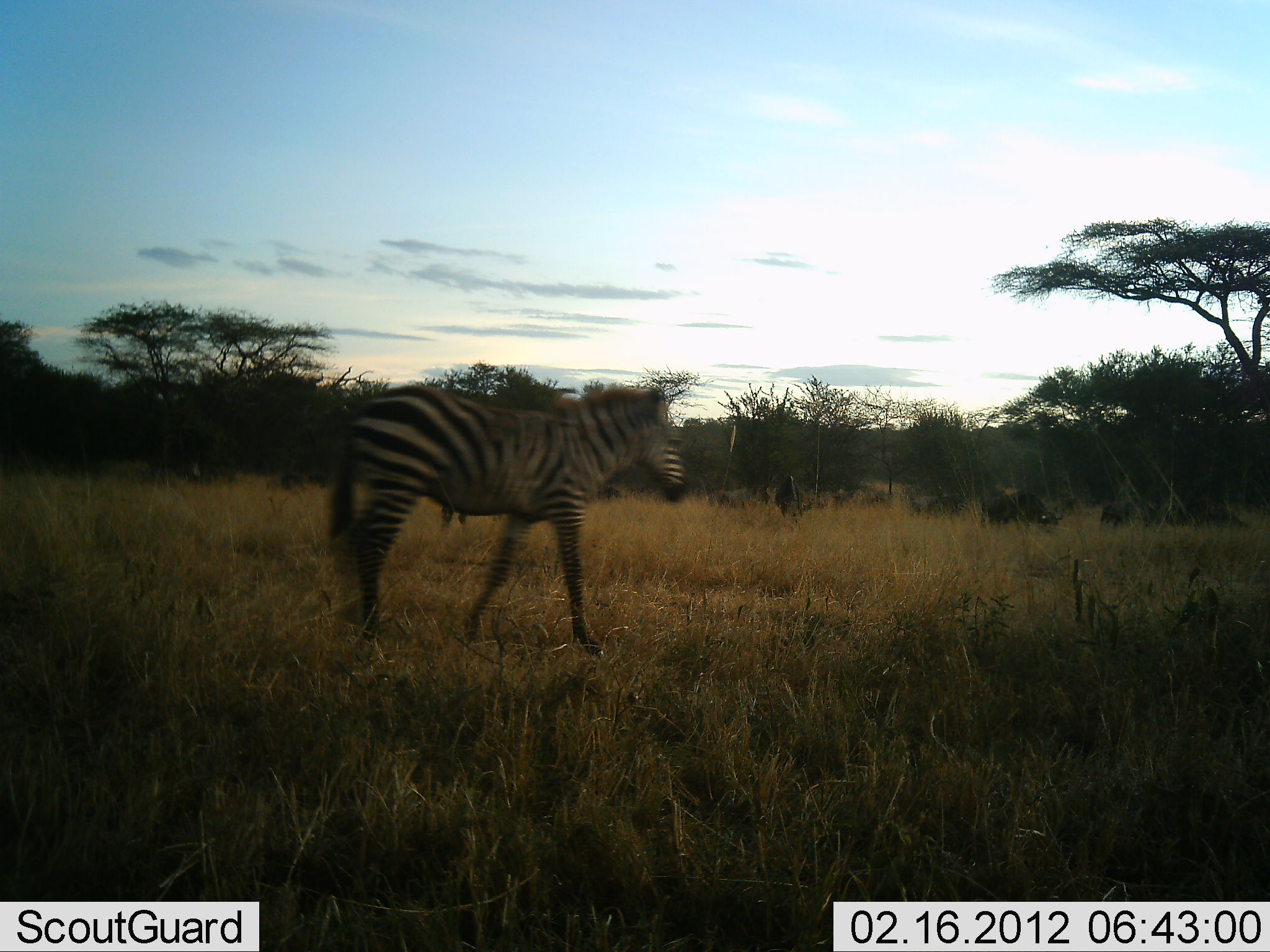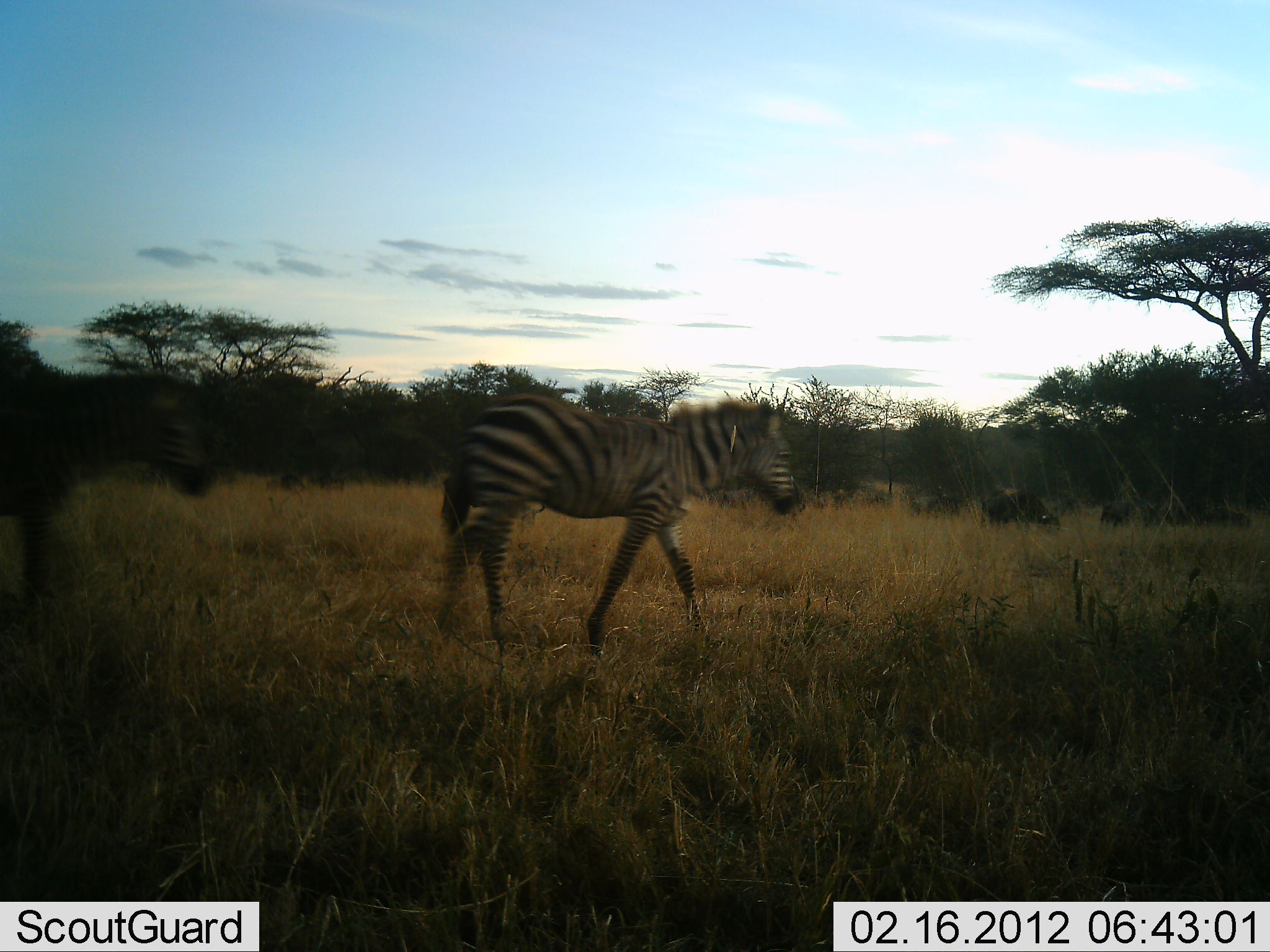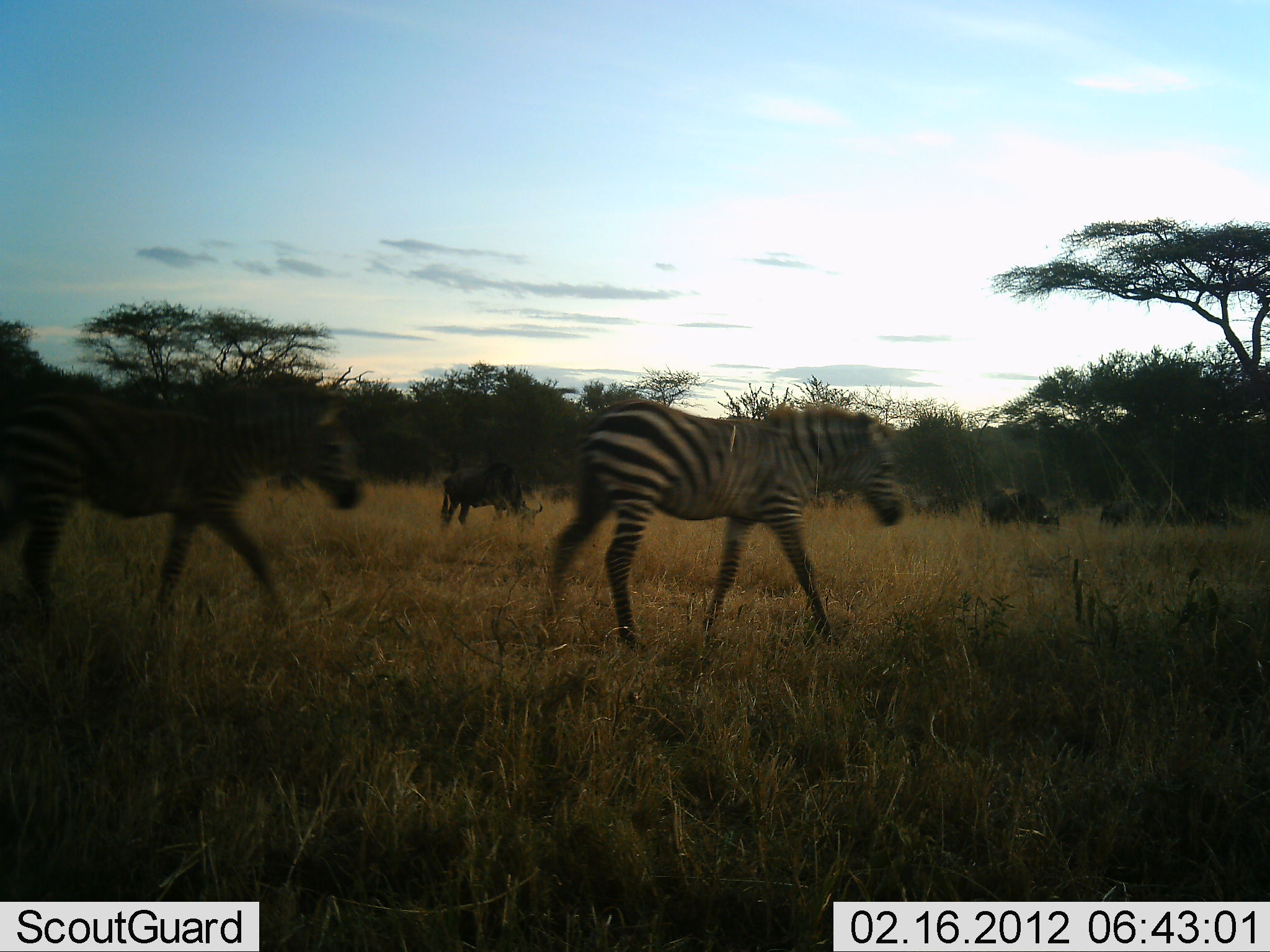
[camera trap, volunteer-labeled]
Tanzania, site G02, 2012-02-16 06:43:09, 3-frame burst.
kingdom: Animalia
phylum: Chordata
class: Mammalia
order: Artiodactyla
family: Bovidae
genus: Connochaetes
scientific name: Connochaetes taurinus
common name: blue wildebeest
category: wildebeest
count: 4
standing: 17%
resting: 11%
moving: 11%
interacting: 0%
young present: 0%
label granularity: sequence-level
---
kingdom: Animalia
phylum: Chordata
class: Mammalia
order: Perissodactyla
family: Equidae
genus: Equus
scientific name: Equus quagga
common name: plains zebra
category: zebra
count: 2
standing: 5%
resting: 0%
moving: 97%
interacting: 0%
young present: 0%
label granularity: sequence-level